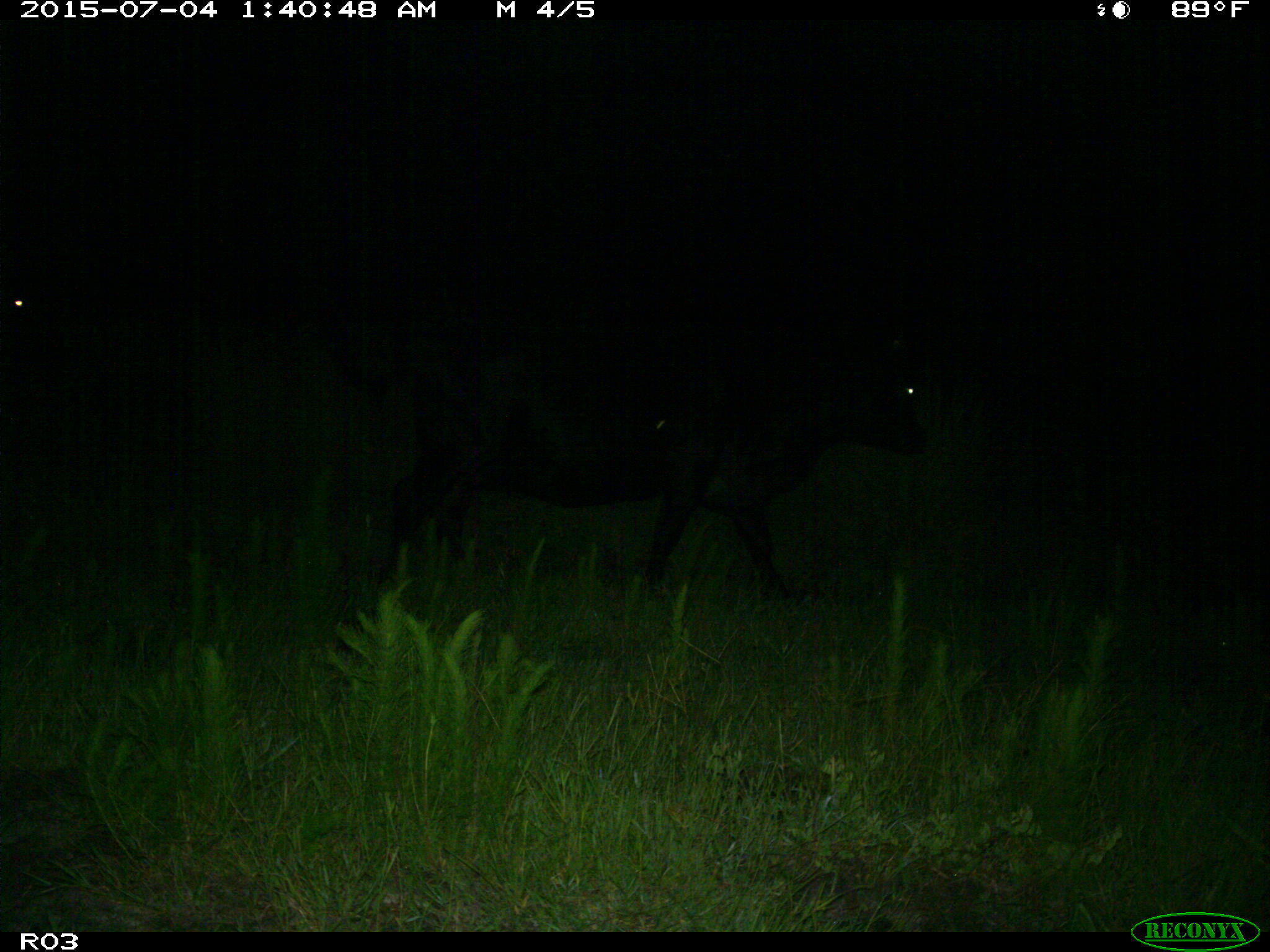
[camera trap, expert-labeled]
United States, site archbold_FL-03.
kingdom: Animalia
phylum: Chordata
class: Mammalia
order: Artiodactyla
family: Bovidae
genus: Bos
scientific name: Bos taurus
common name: domestic cow